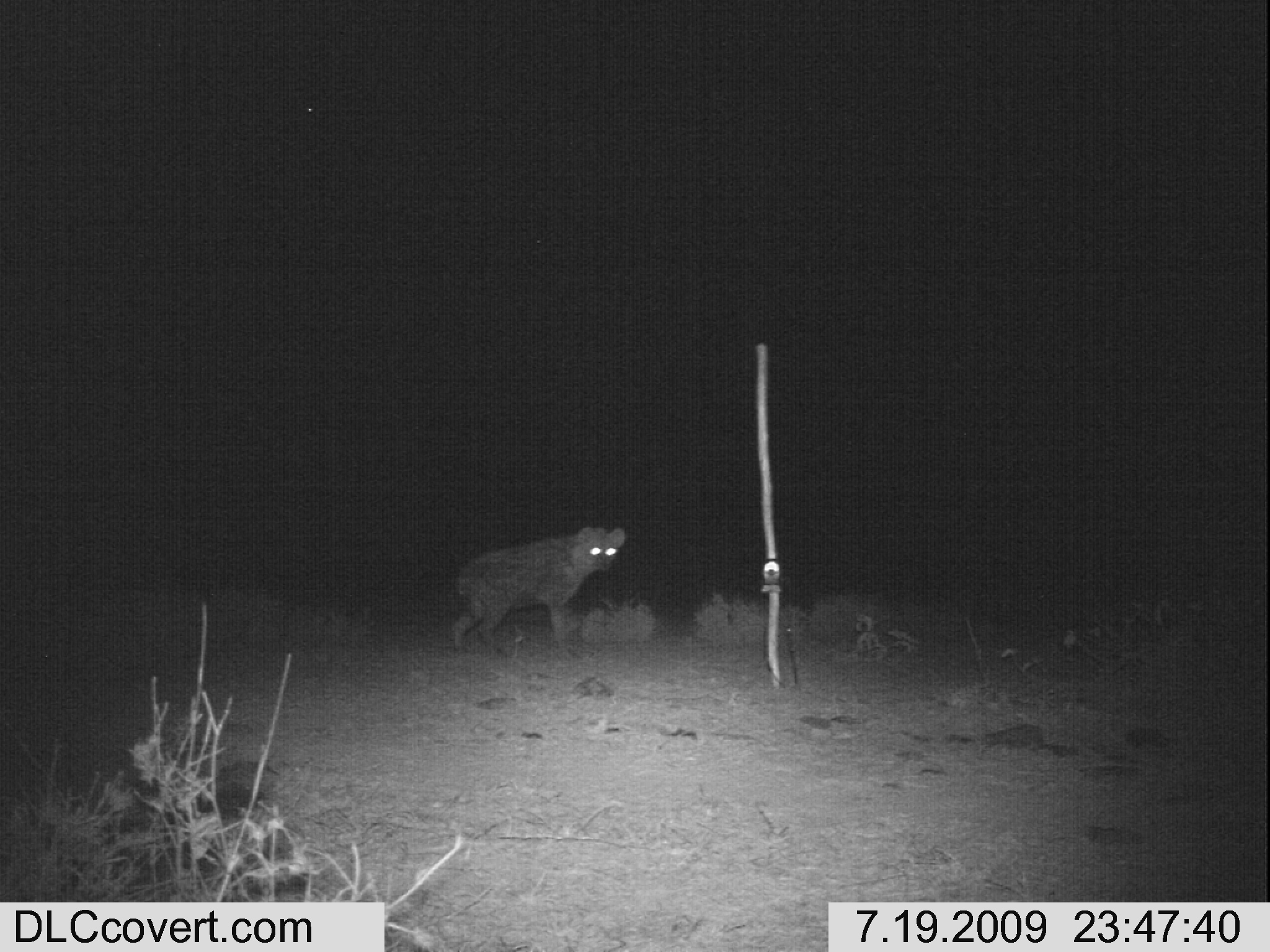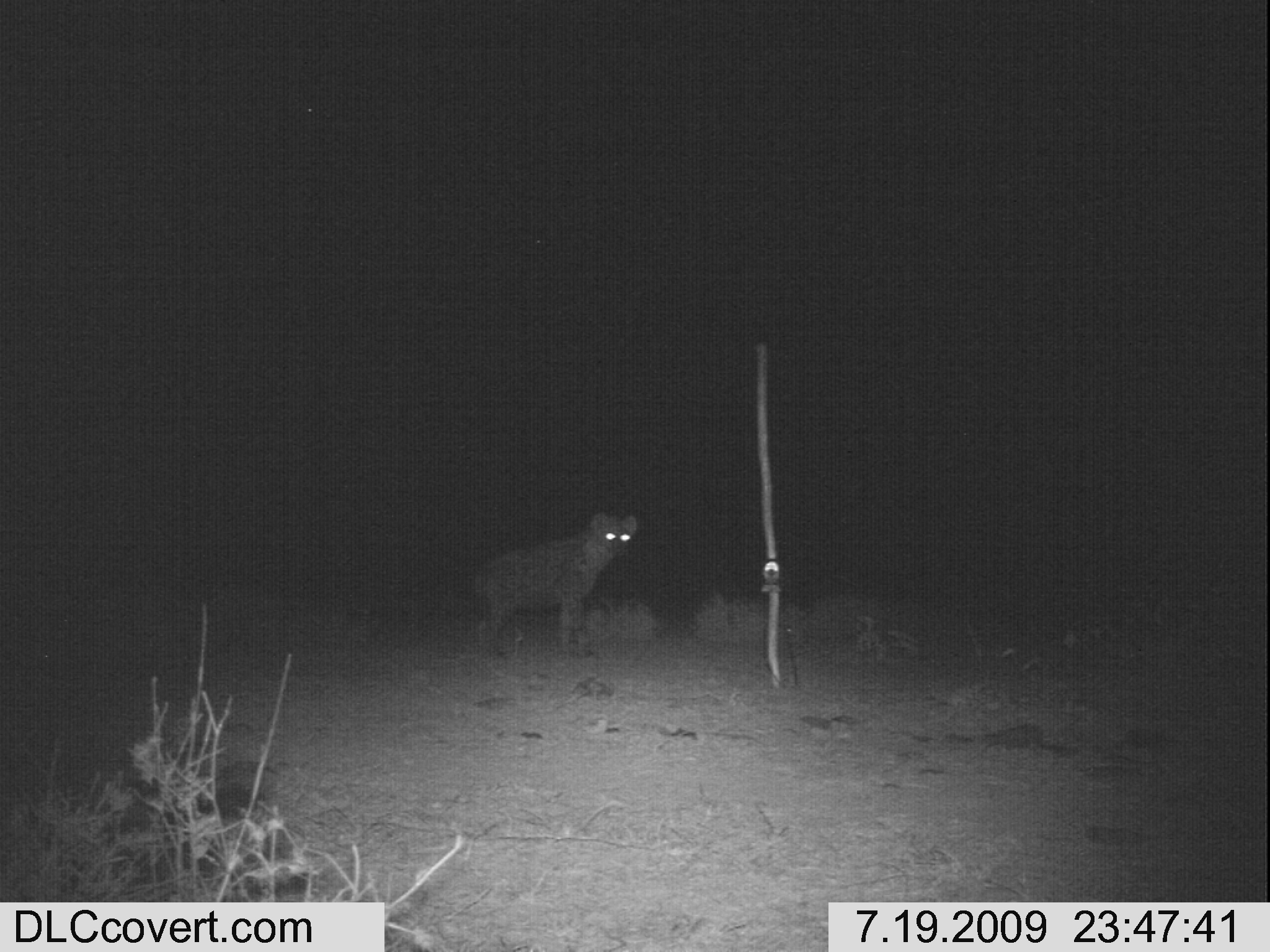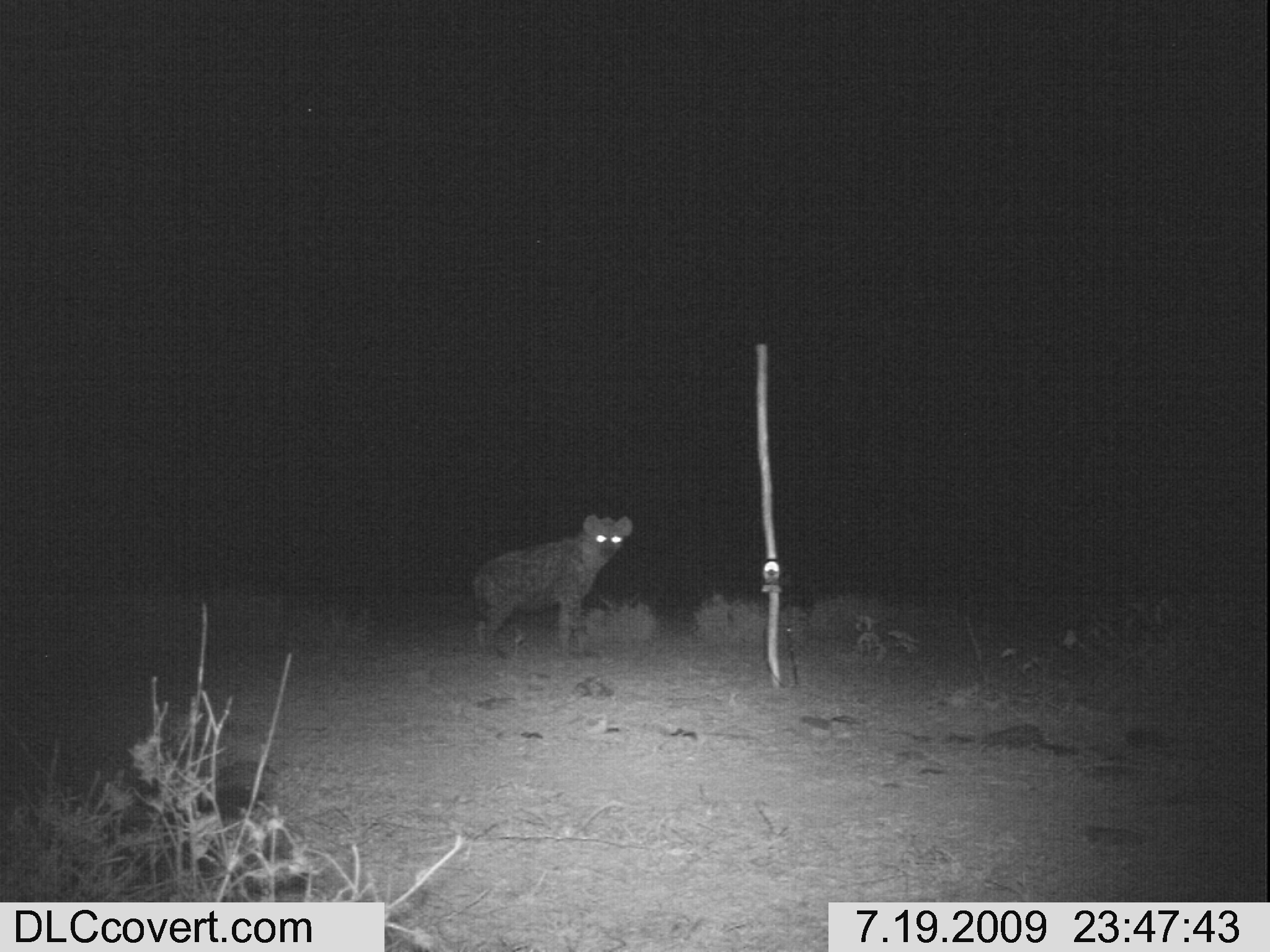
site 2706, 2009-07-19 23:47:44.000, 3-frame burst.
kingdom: Animalia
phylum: Chordata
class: Mammalia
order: Carnivora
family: Hyaenidae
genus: Crocuta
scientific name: Crocuta crocuta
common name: spotted hyena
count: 1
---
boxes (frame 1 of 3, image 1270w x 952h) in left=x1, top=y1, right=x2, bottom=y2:
crocuta crocuta: left=451, top=526, right=625, bottom=651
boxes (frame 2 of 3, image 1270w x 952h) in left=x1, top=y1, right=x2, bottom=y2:
crocuta crocuta: left=476, top=512, right=637, bottom=653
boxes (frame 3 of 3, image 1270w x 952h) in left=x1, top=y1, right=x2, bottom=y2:
crocuta crocuta: left=471, top=513, right=633, bottom=656